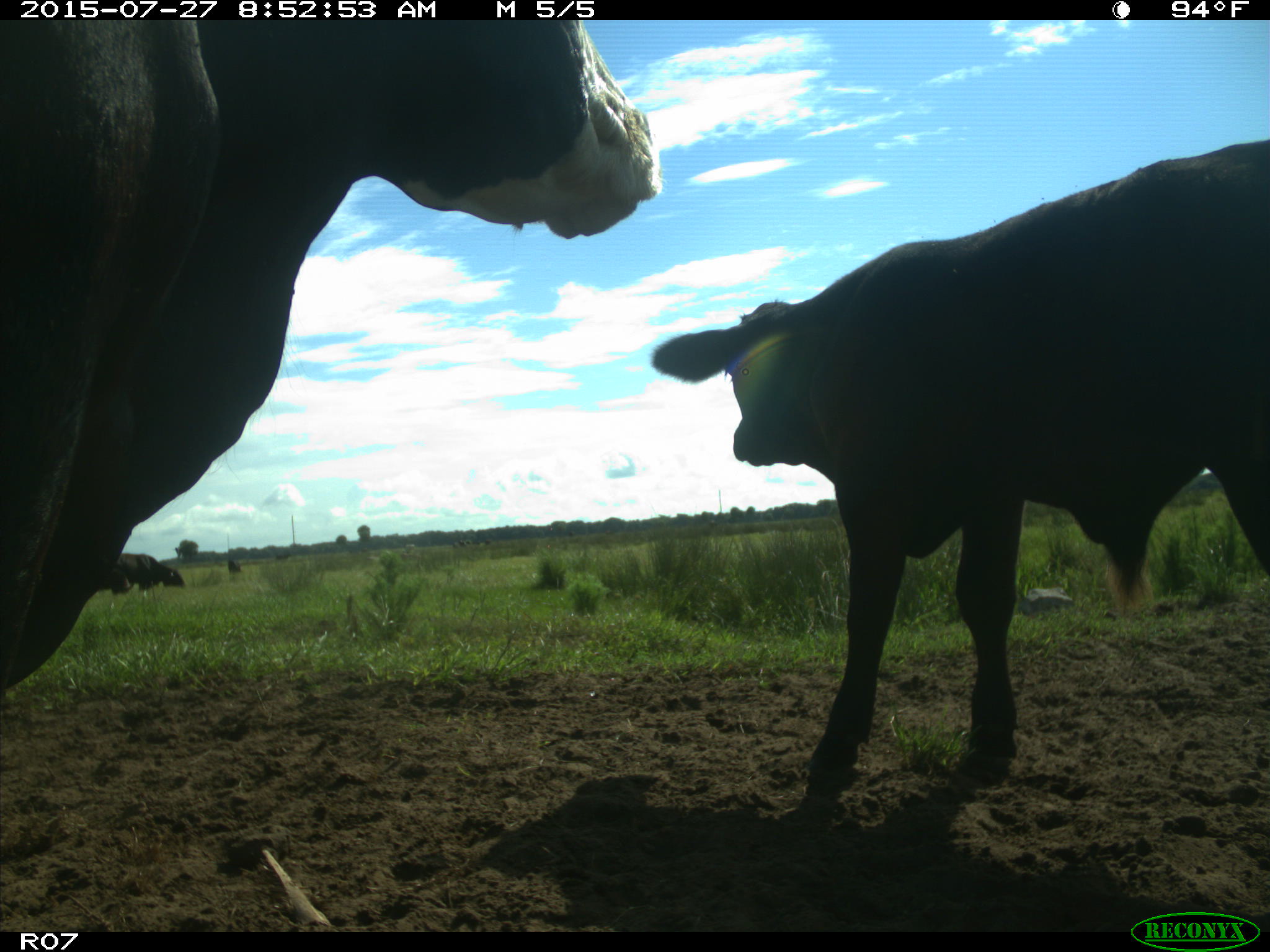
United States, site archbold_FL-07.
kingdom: Animalia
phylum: Chordata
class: Mammalia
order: Artiodactyla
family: Bovidae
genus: Bos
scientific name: Bos taurus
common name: domestic cow